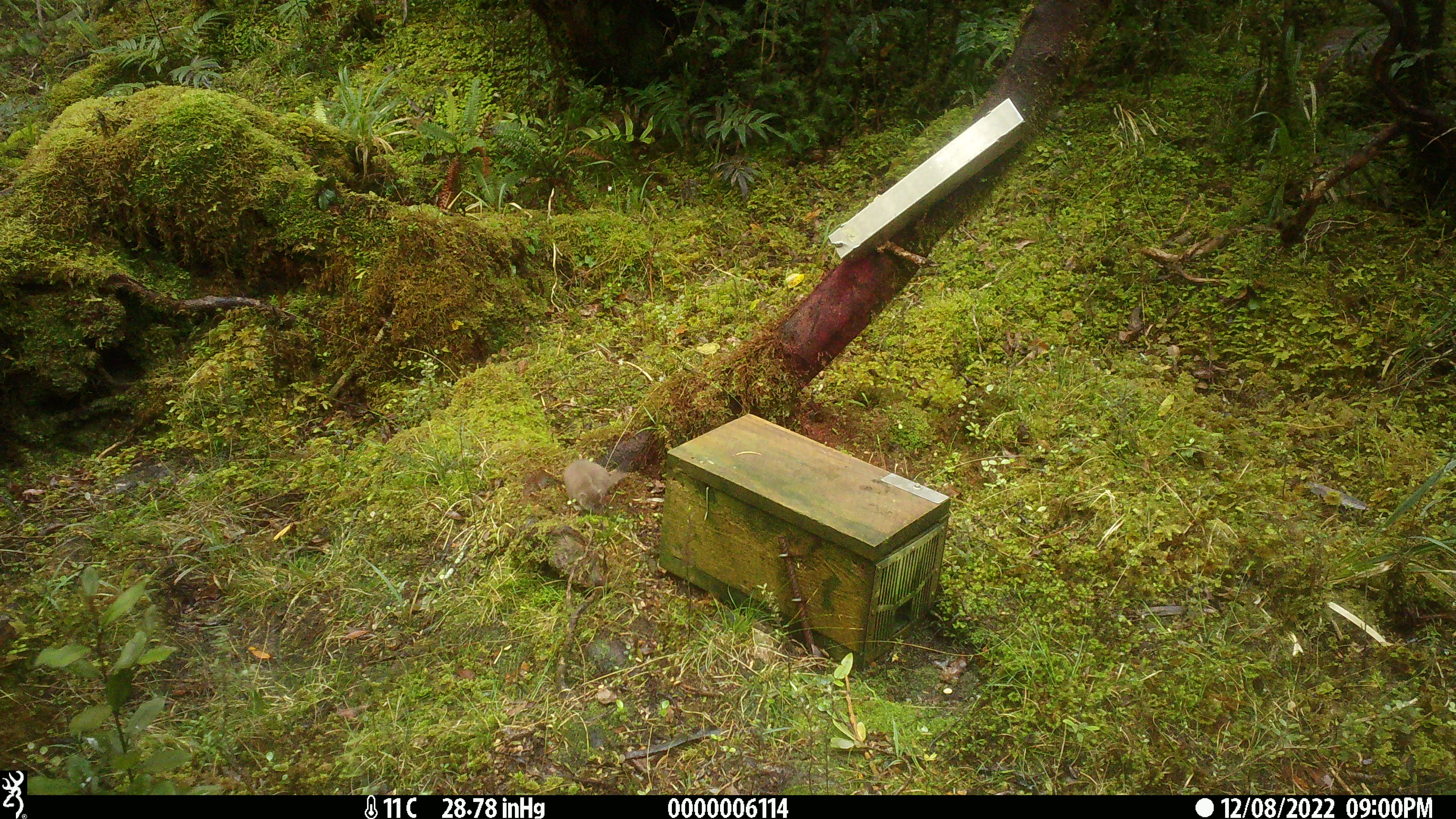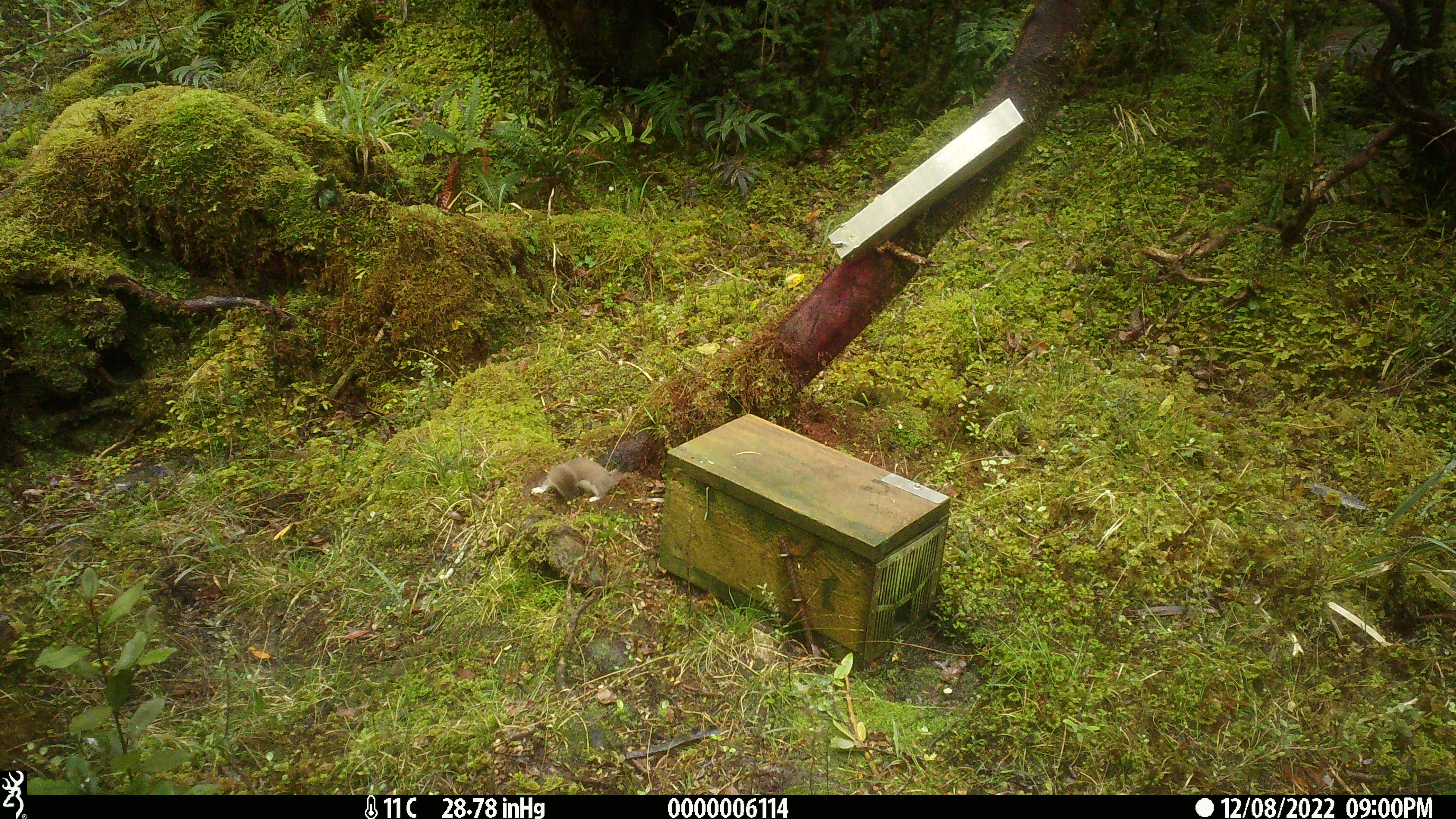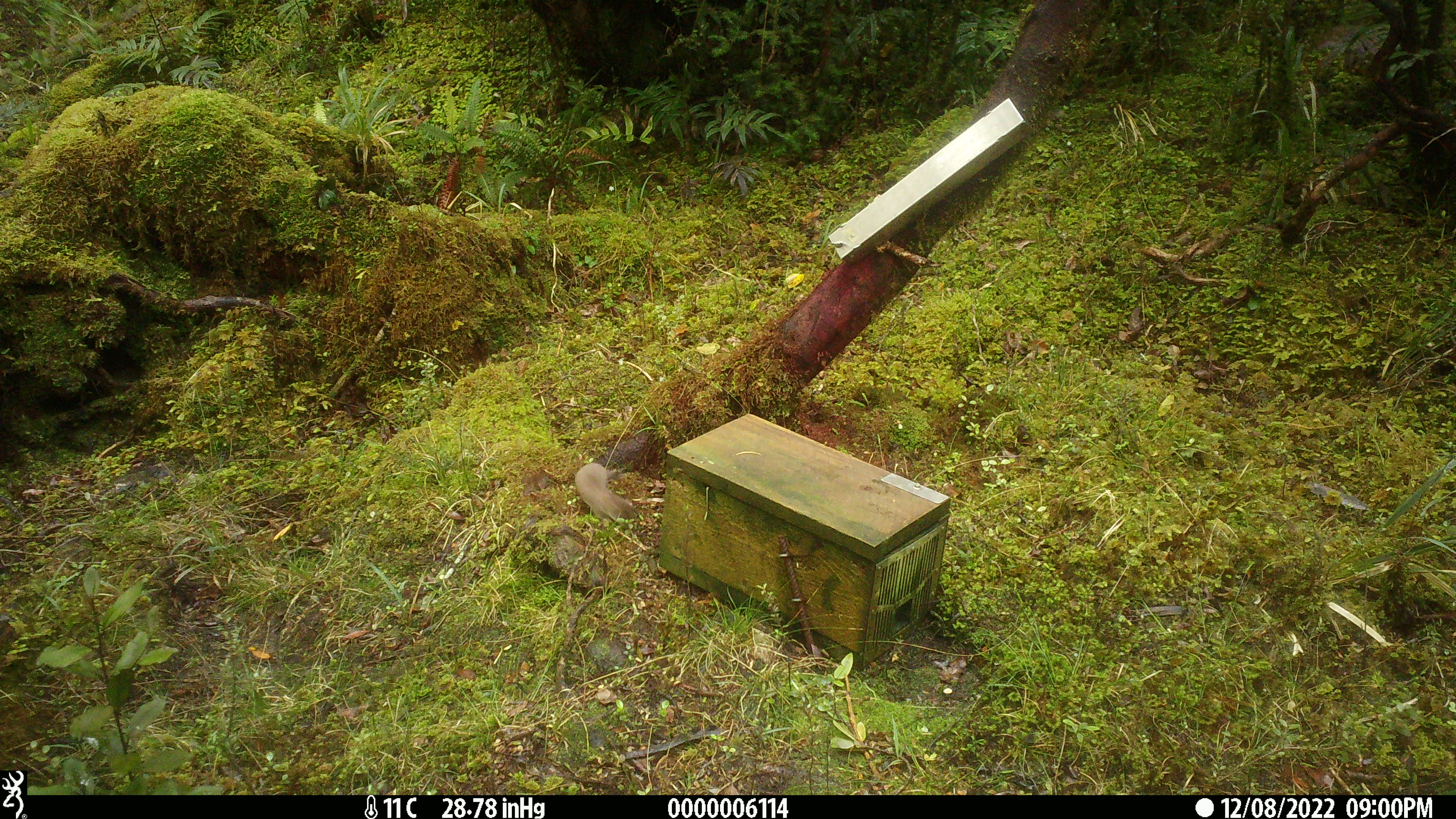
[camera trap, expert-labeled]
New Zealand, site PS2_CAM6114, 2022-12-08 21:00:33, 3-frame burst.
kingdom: Animalia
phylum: Chordata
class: Mammalia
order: Carnivora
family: Mustelidae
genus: Mustela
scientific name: Mustela erminea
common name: stoat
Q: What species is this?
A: Stoat (Mustela erminea).